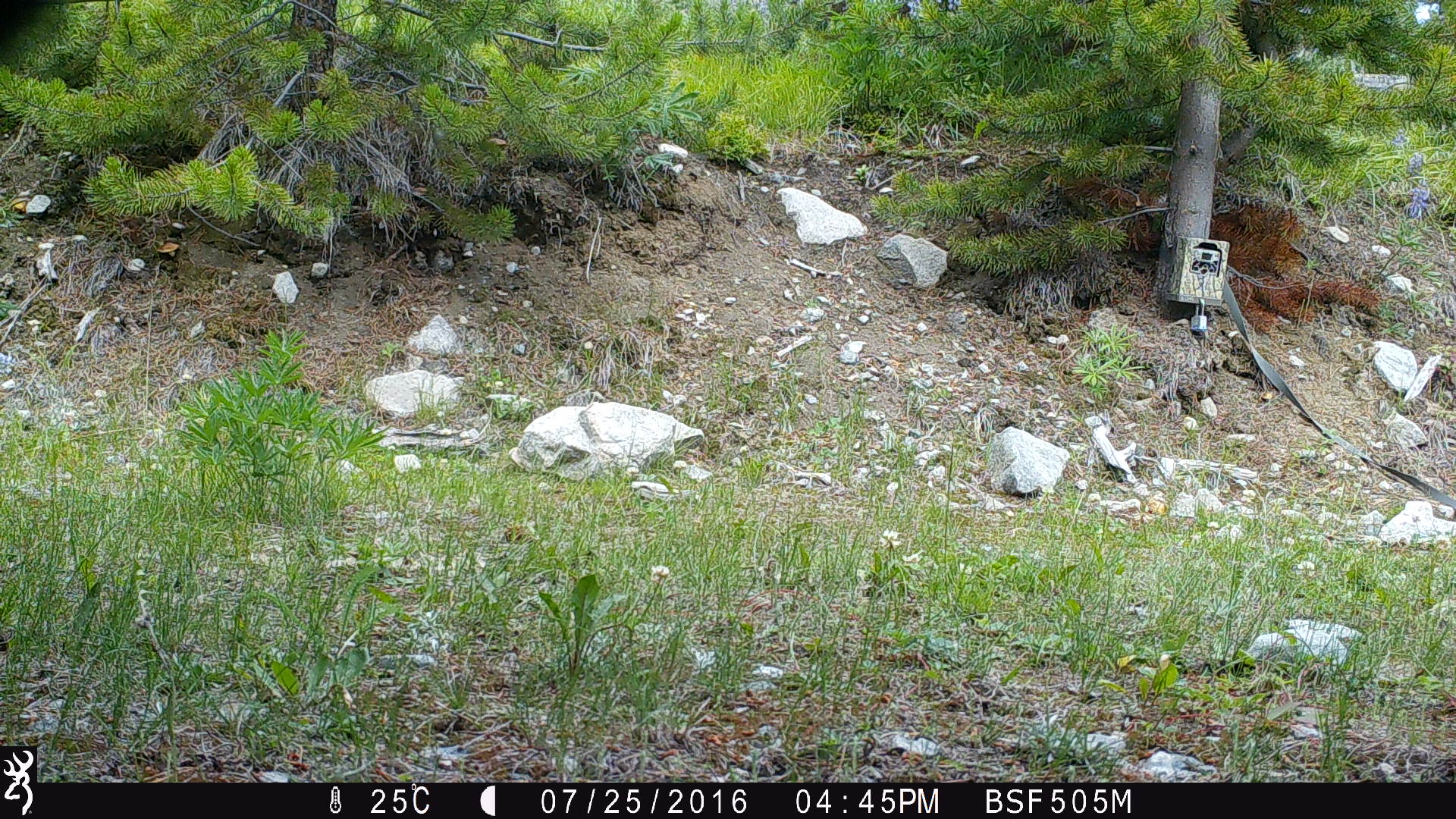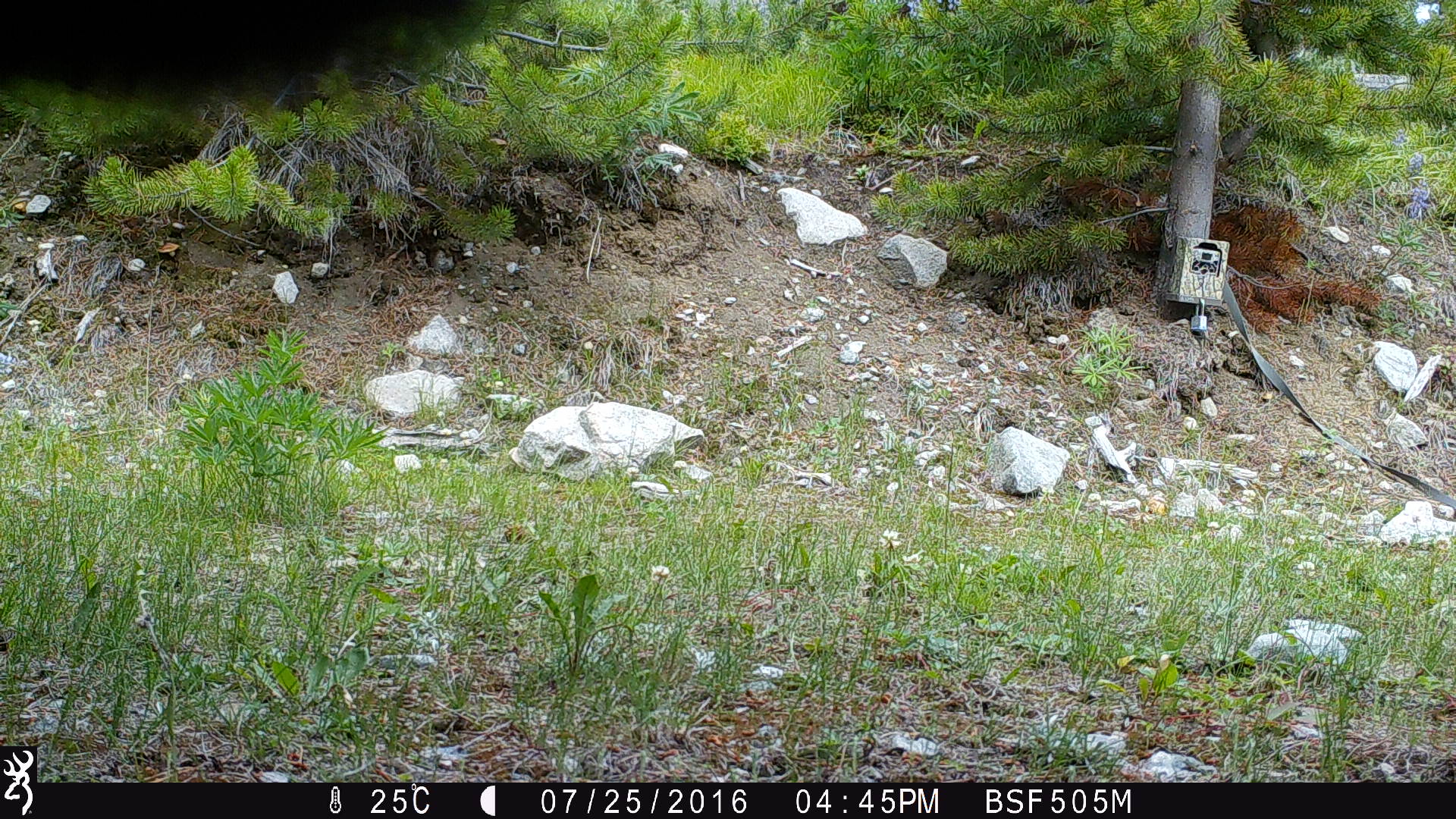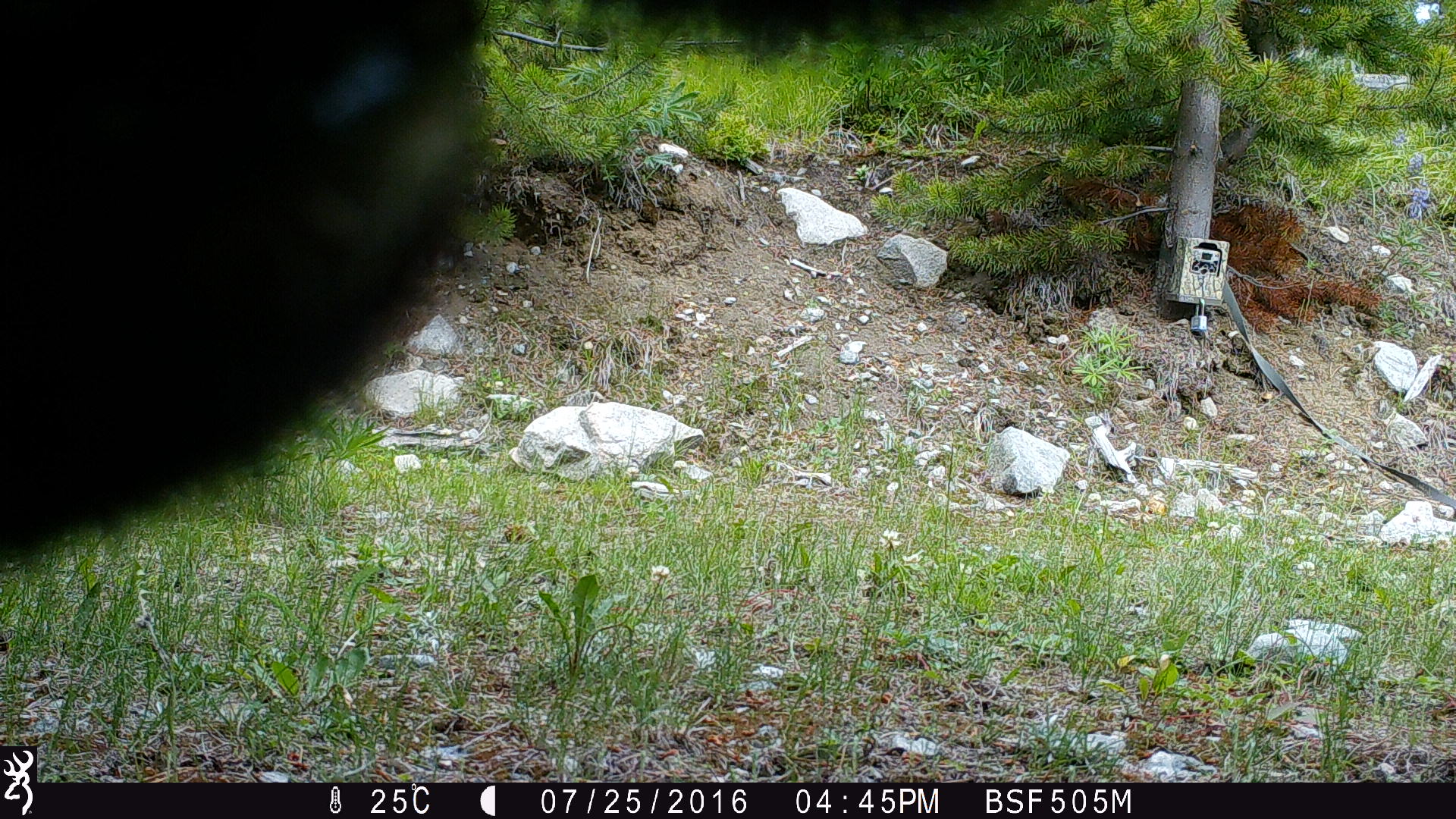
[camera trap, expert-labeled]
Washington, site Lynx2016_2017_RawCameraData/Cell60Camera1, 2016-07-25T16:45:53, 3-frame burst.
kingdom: Animalia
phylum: Chordata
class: Mammalia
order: Artiodactyla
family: Bovidae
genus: Bos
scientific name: Bos taurus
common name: domestic cattle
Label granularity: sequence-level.